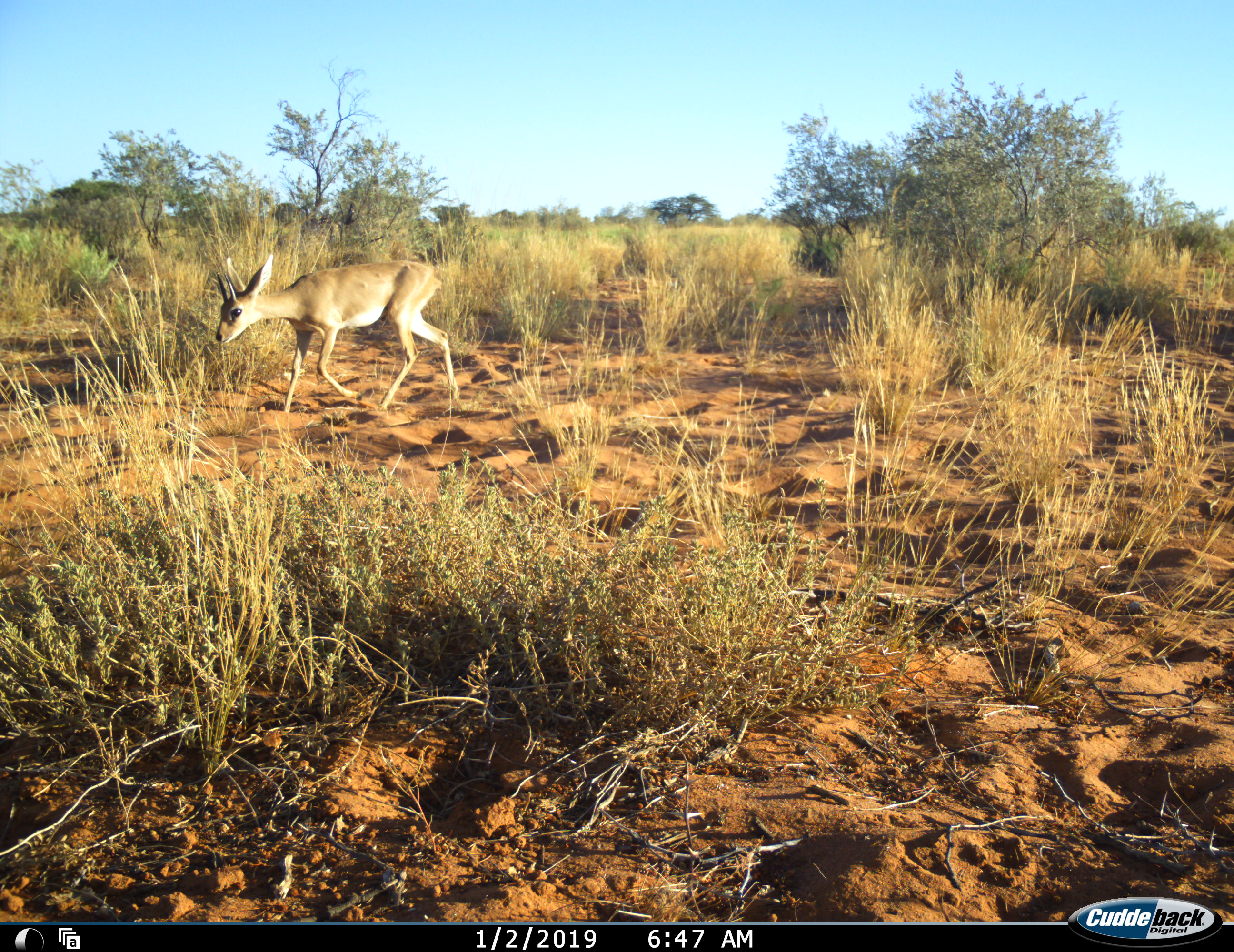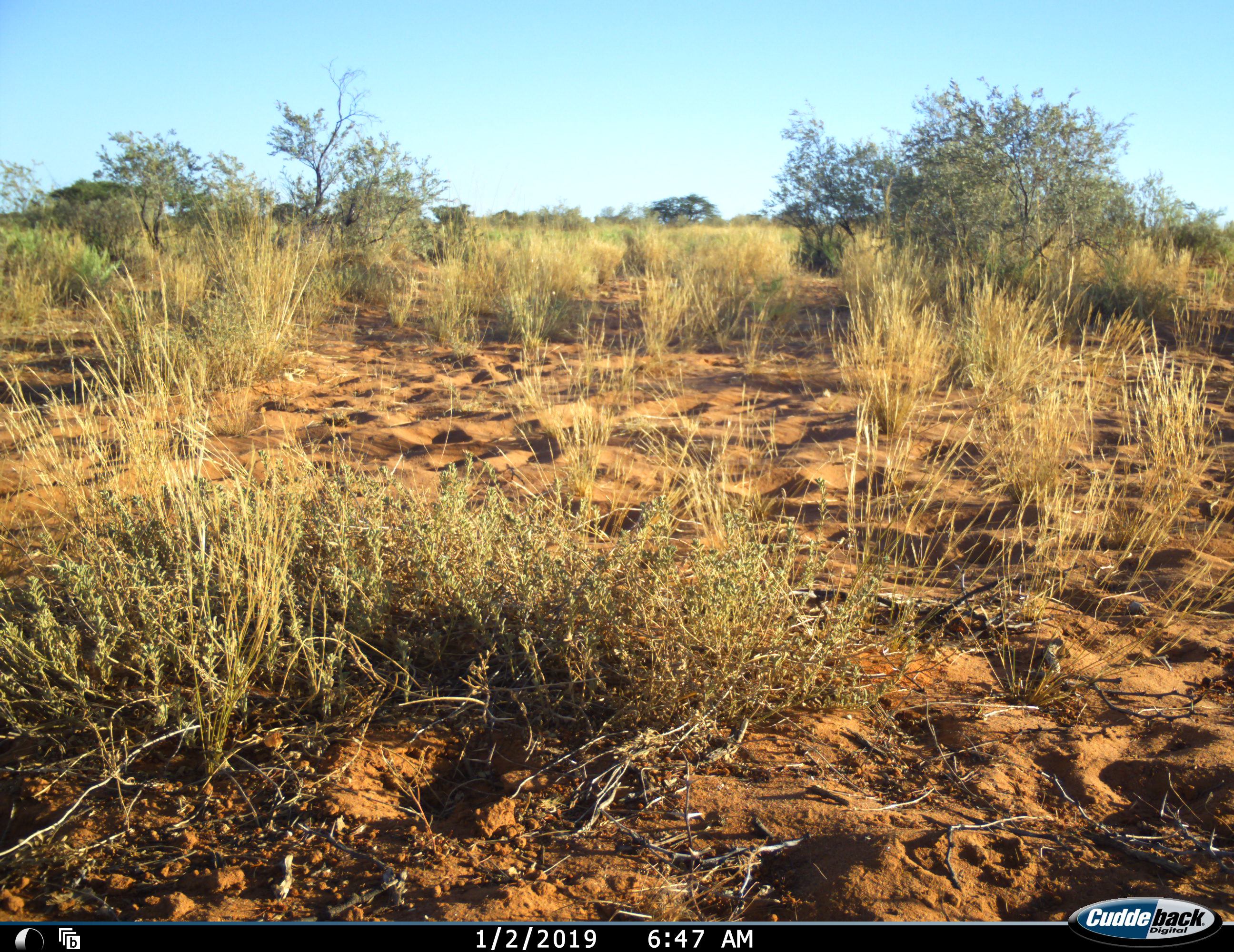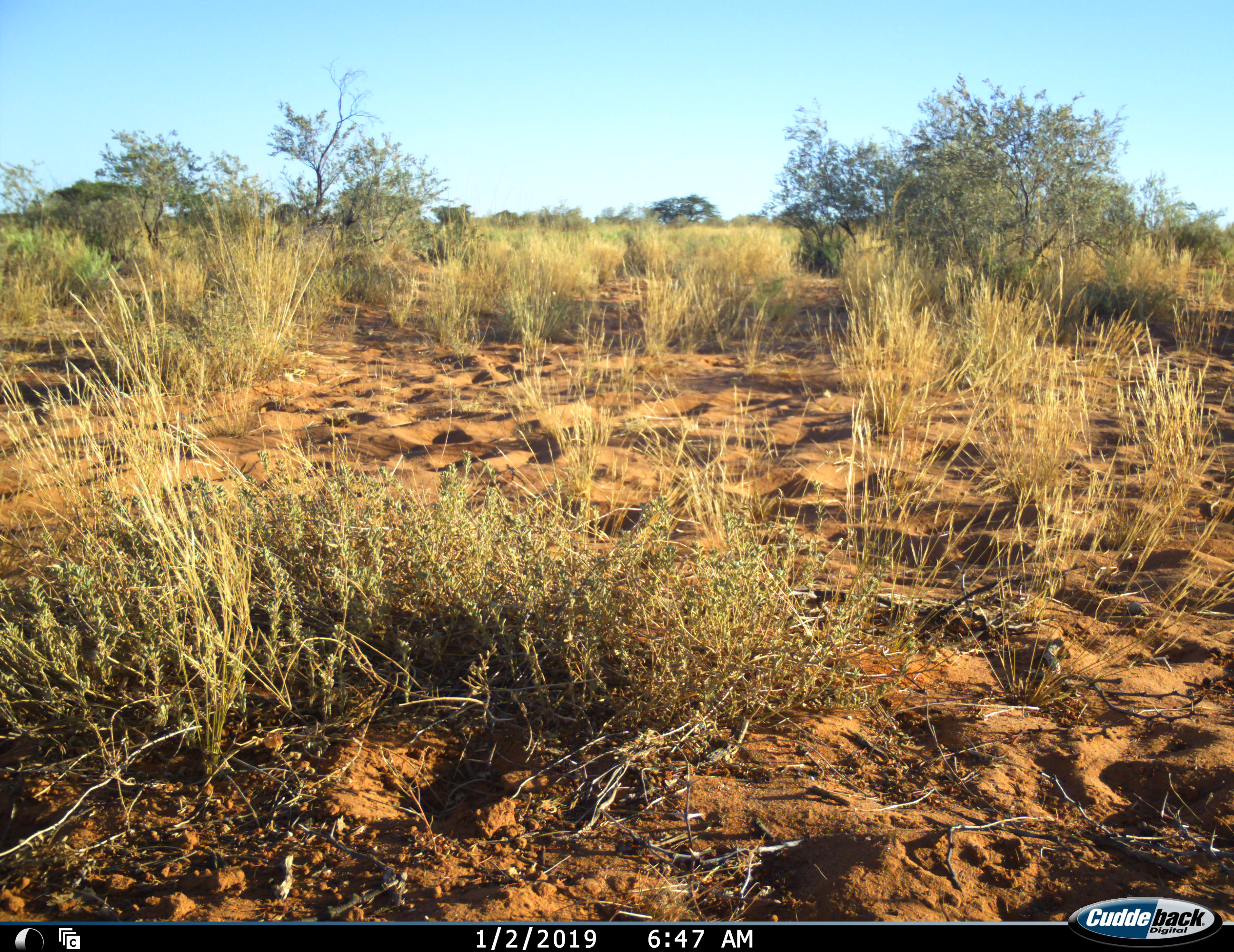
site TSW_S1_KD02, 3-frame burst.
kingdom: Animalia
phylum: Chordata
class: Mammalia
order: Artiodactyla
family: Bovidae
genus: Sylvicapra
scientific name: Sylvicapra grimmia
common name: common duiker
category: duikercommongrey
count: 1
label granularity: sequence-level